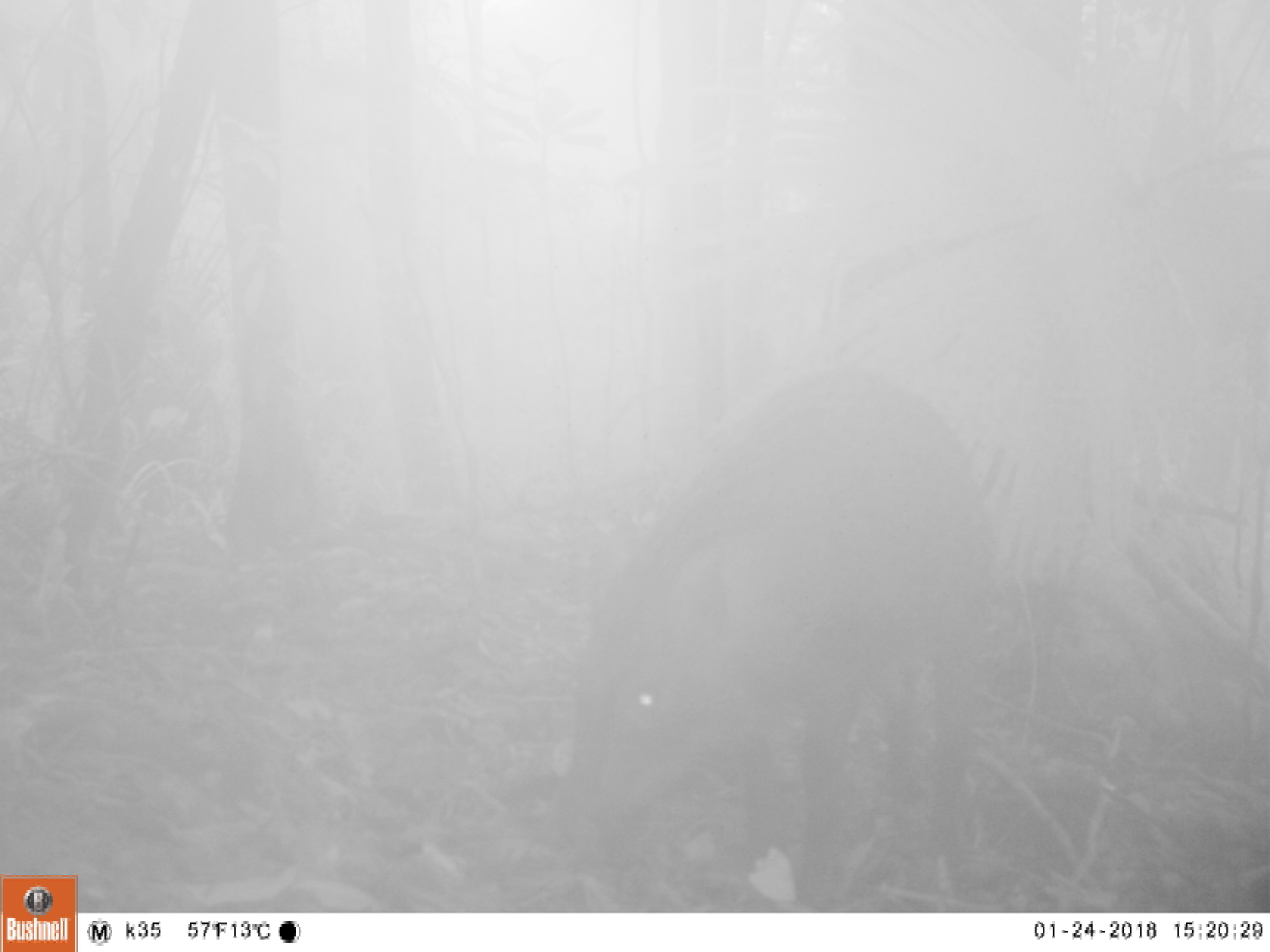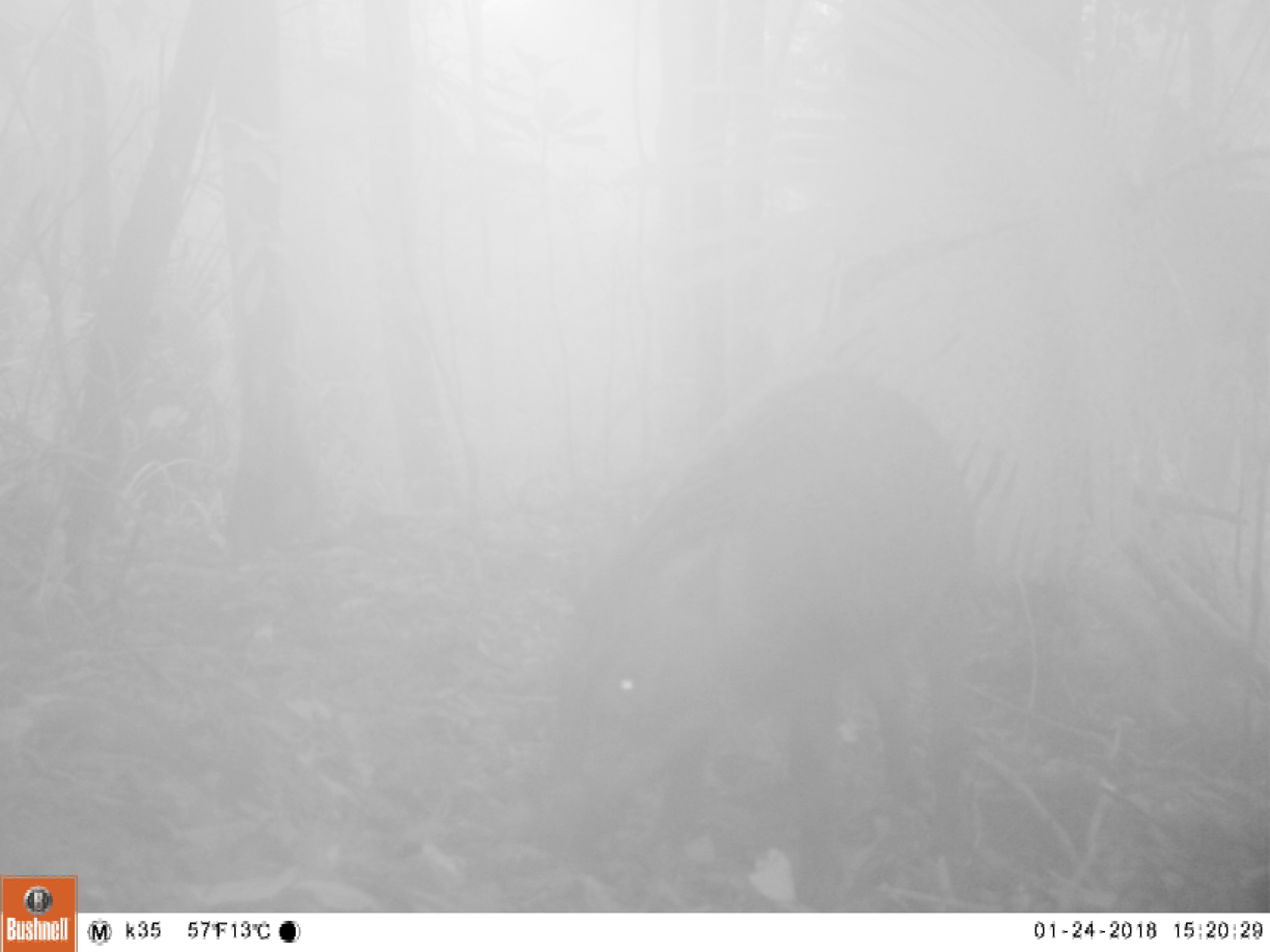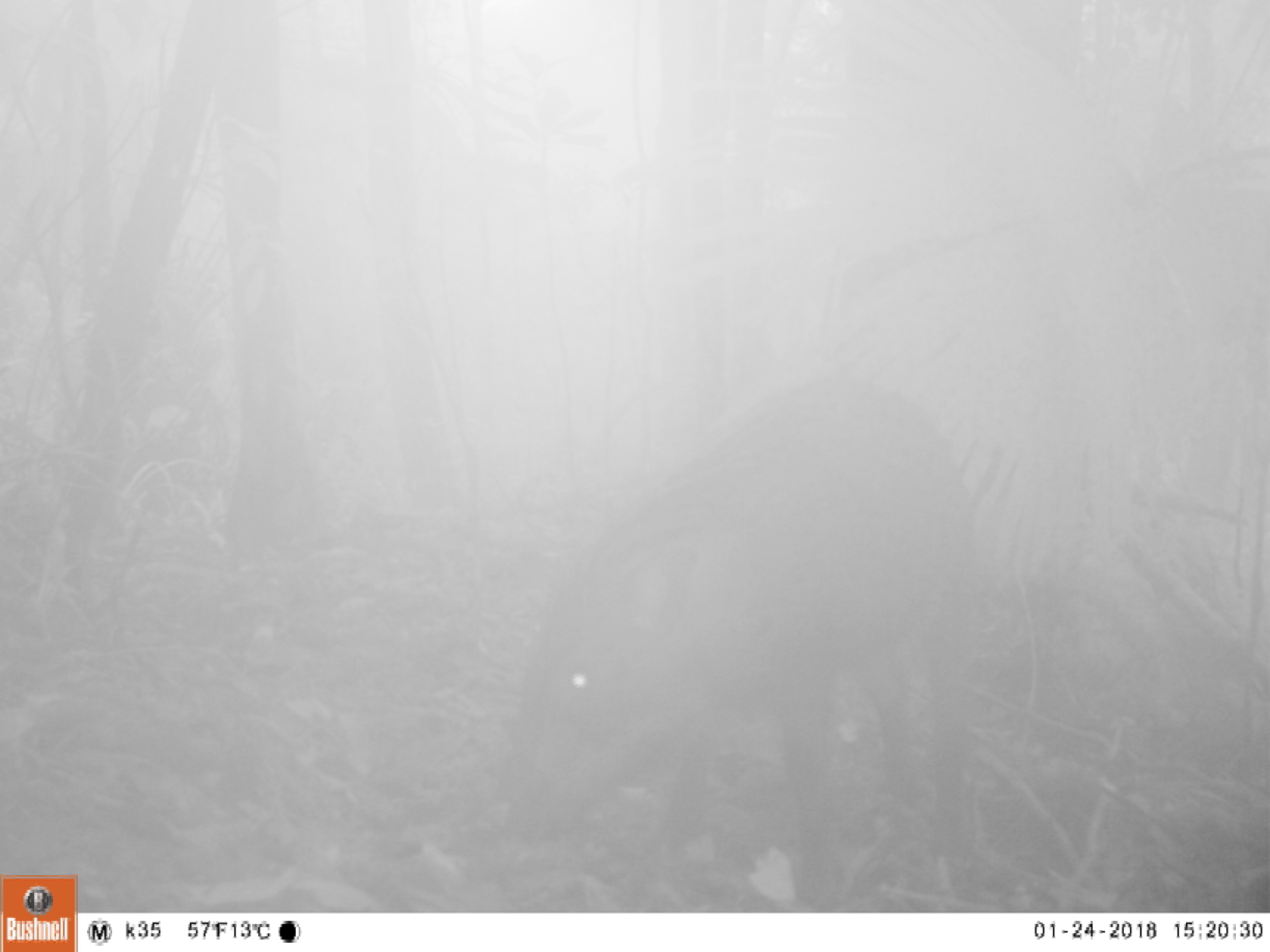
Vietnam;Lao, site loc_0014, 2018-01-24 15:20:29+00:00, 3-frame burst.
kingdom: Animalia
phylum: Chordata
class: Mammalia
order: Artiodactyla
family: Suidae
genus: Sus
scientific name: Sus scrofa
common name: eurasian wild pig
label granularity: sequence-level